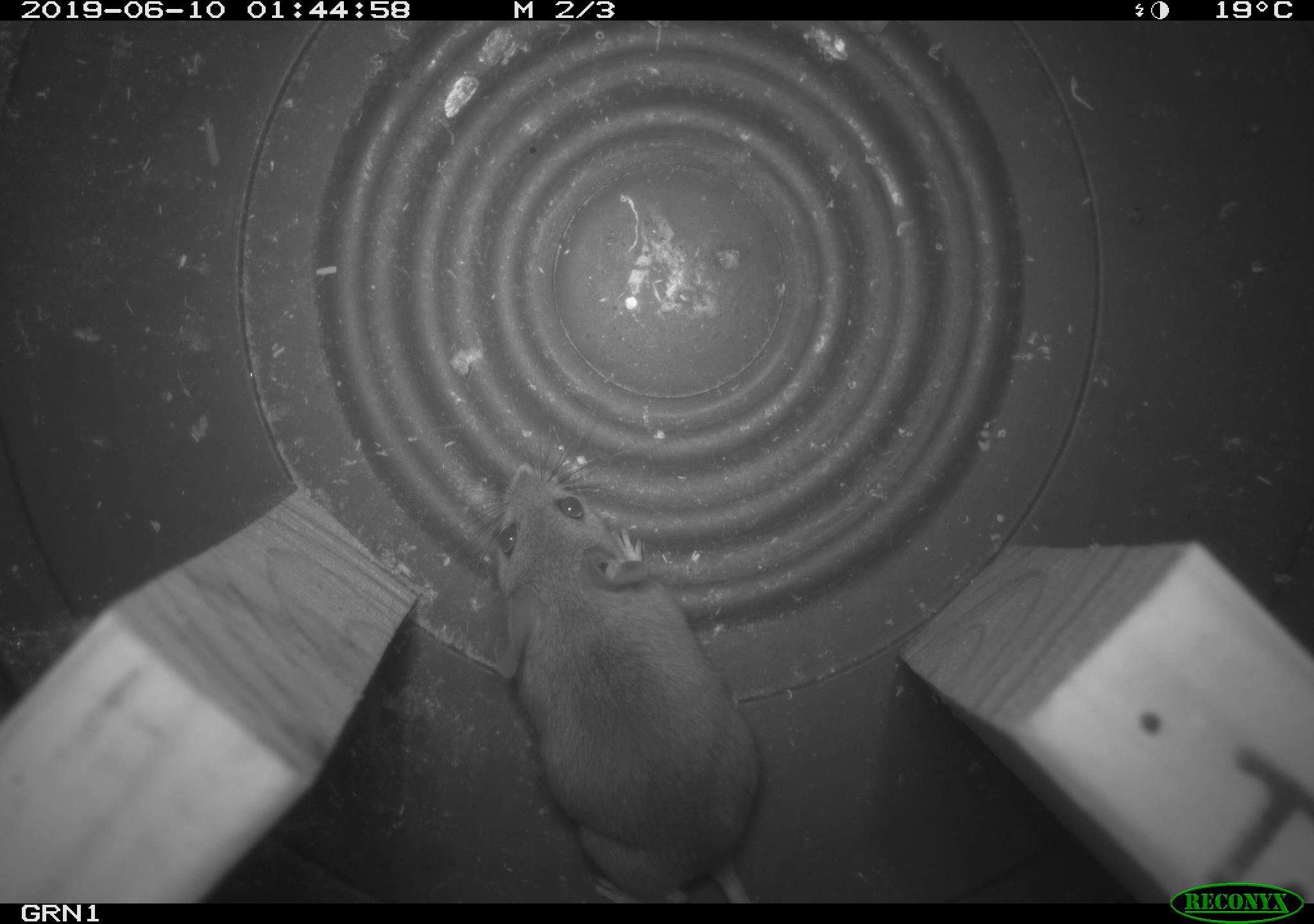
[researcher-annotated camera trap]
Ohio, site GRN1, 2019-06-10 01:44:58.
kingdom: Animalia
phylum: Chordata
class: Mammalia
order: Rodentia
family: Cricetidae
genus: Peromyscus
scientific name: Peromyscus leucopus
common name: white-footed mouse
White-footed mouse (Peromyscus leucopus).